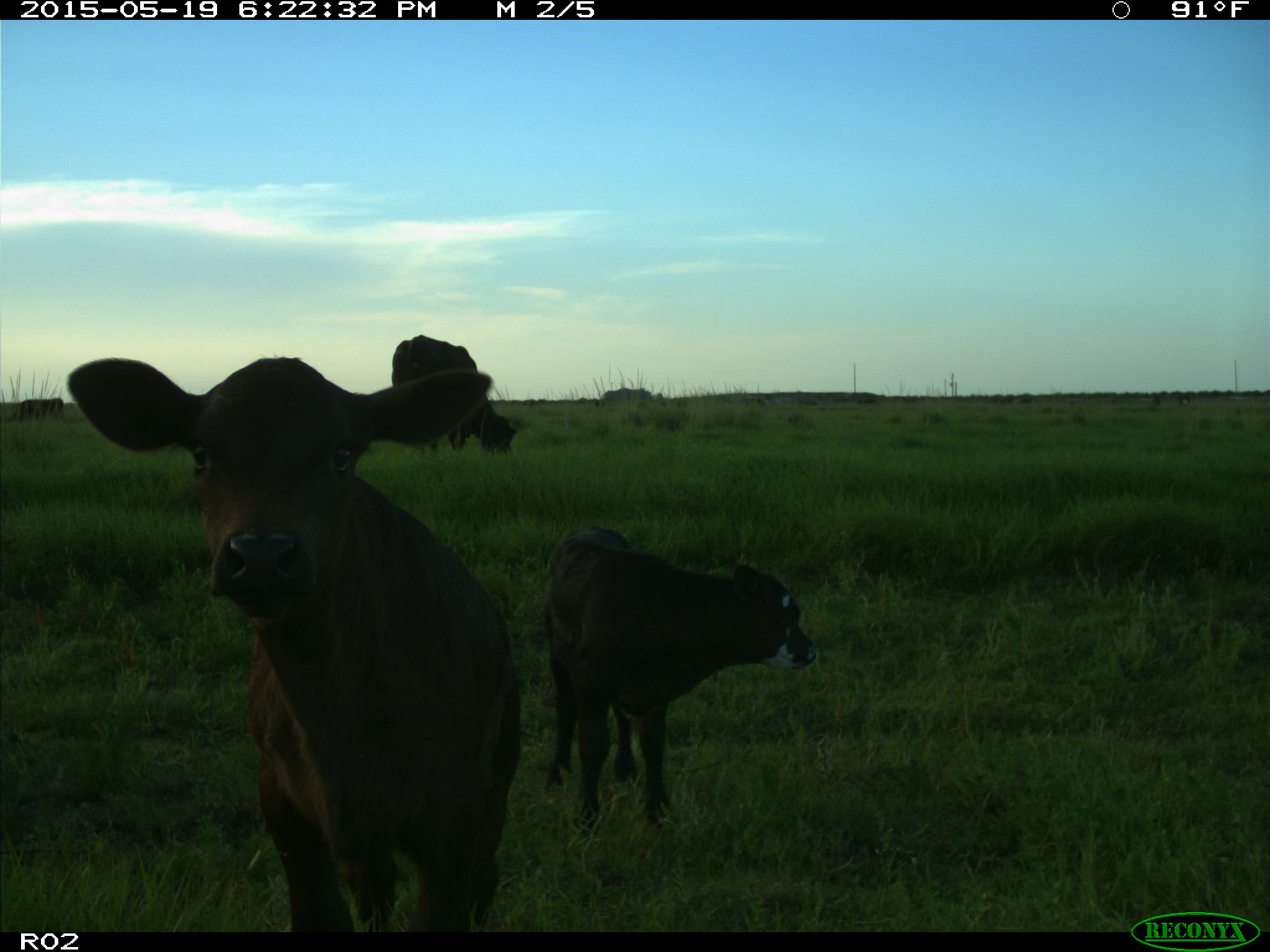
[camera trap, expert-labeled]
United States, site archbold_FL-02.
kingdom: Animalia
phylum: Chordata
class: Mammalia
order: Artiodactyla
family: Bovidae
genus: Bos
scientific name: Bos taurus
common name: domestic cow